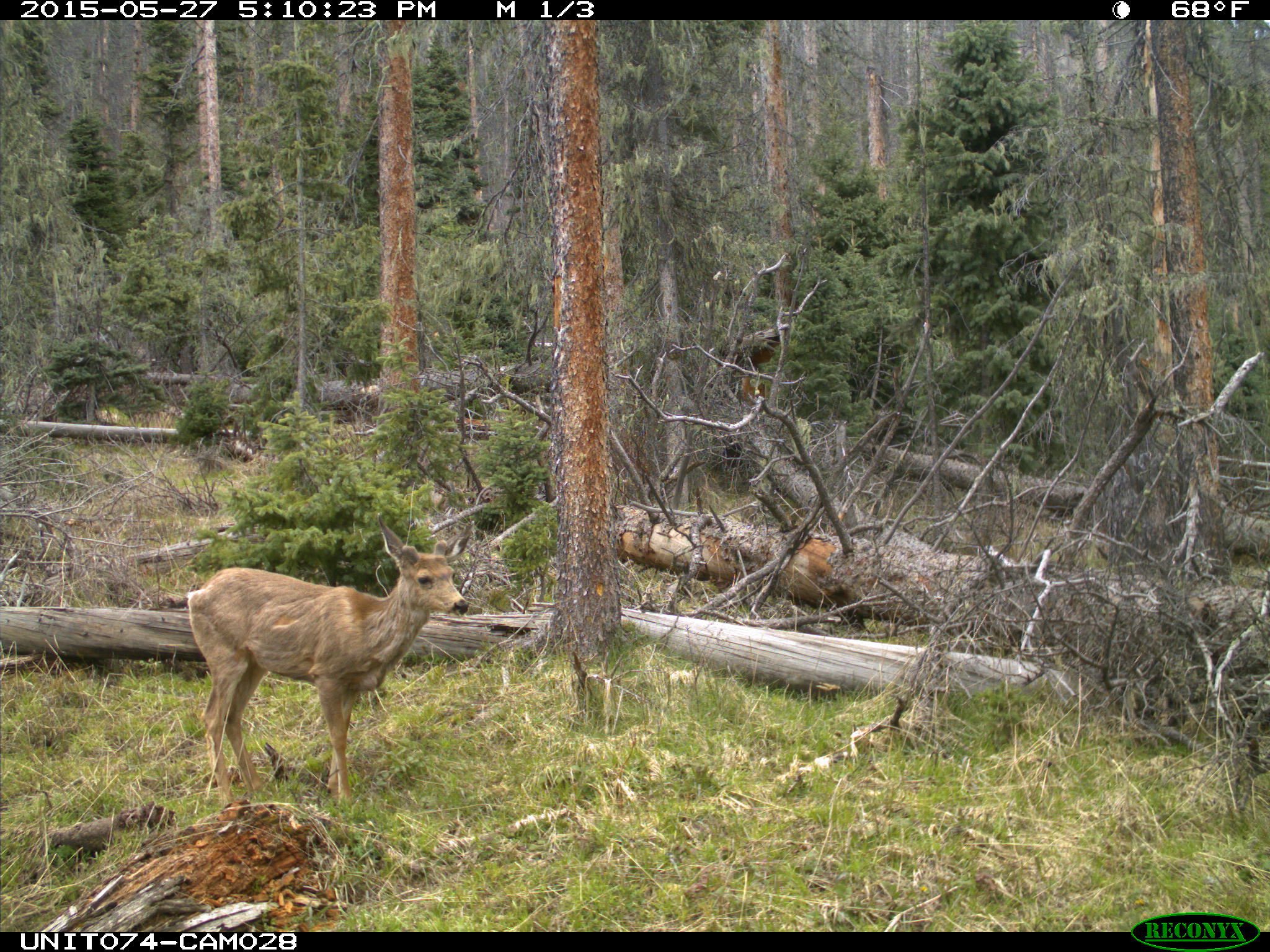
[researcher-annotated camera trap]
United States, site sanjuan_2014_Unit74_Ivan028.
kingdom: Animalia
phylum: Chordata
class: Mammalia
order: Artiodactyla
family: Cervidae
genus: Odocoileus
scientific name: Odocoileus hemionus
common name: mule deer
Odocoileus hemionus (mule deer).